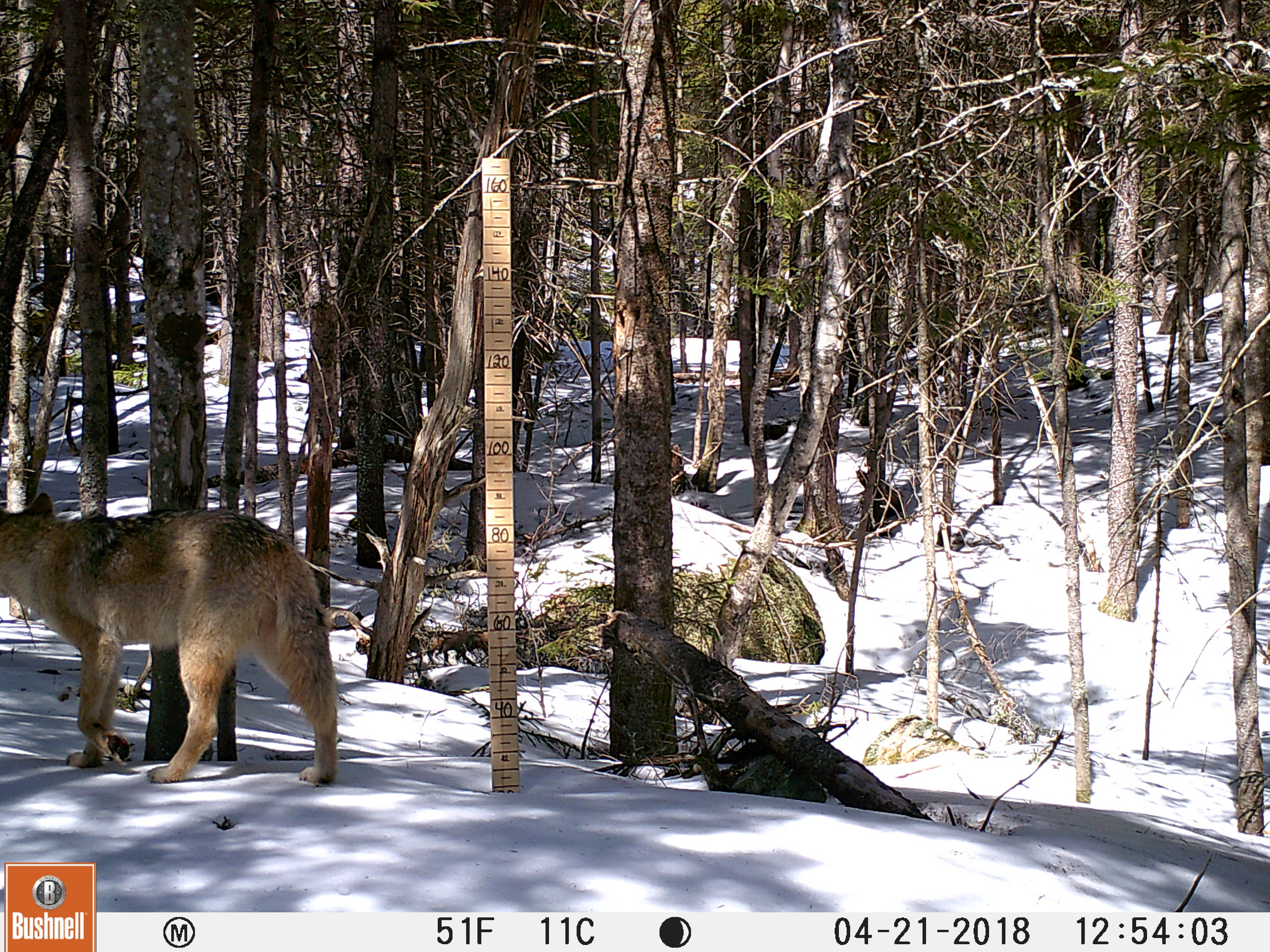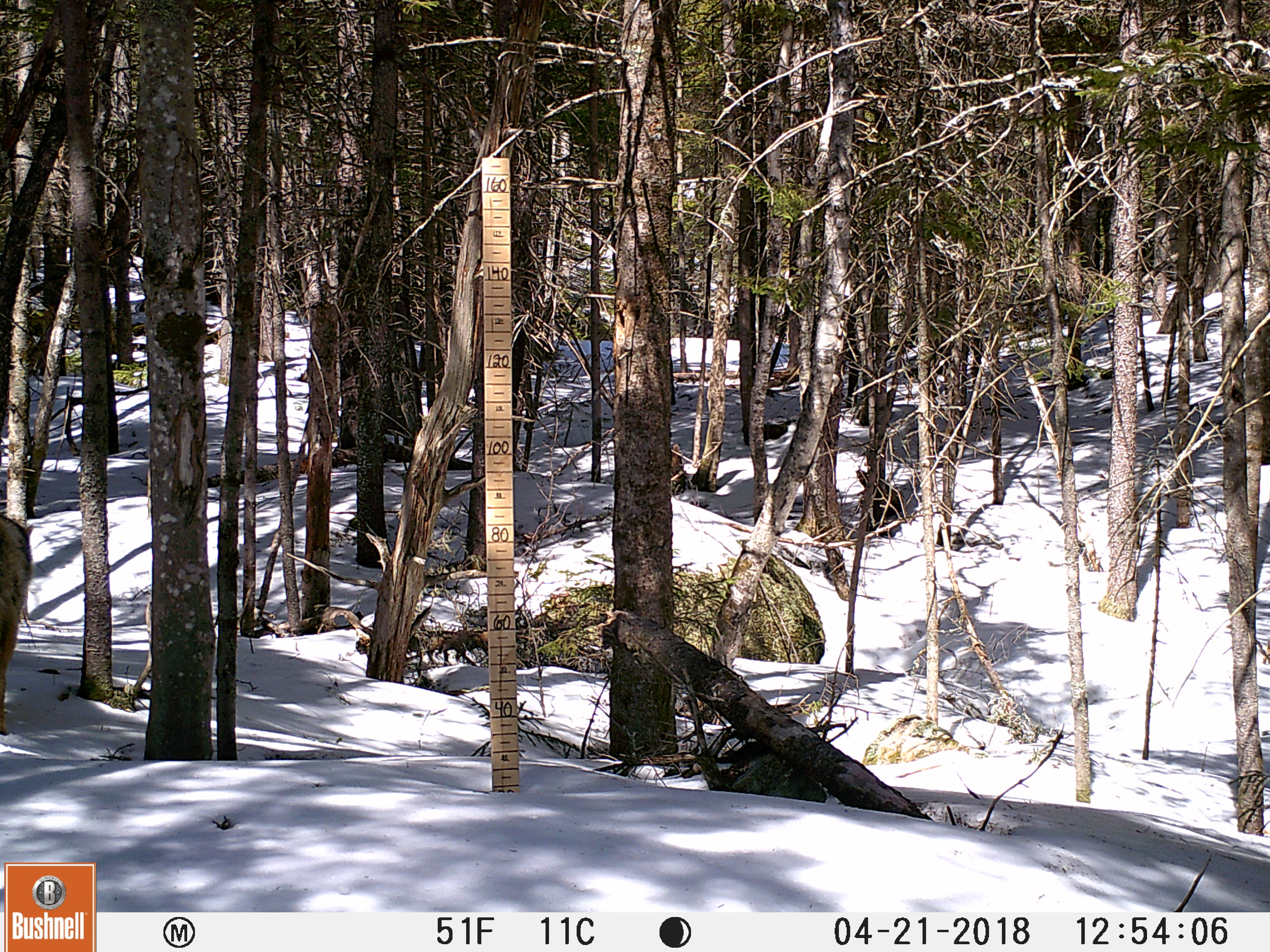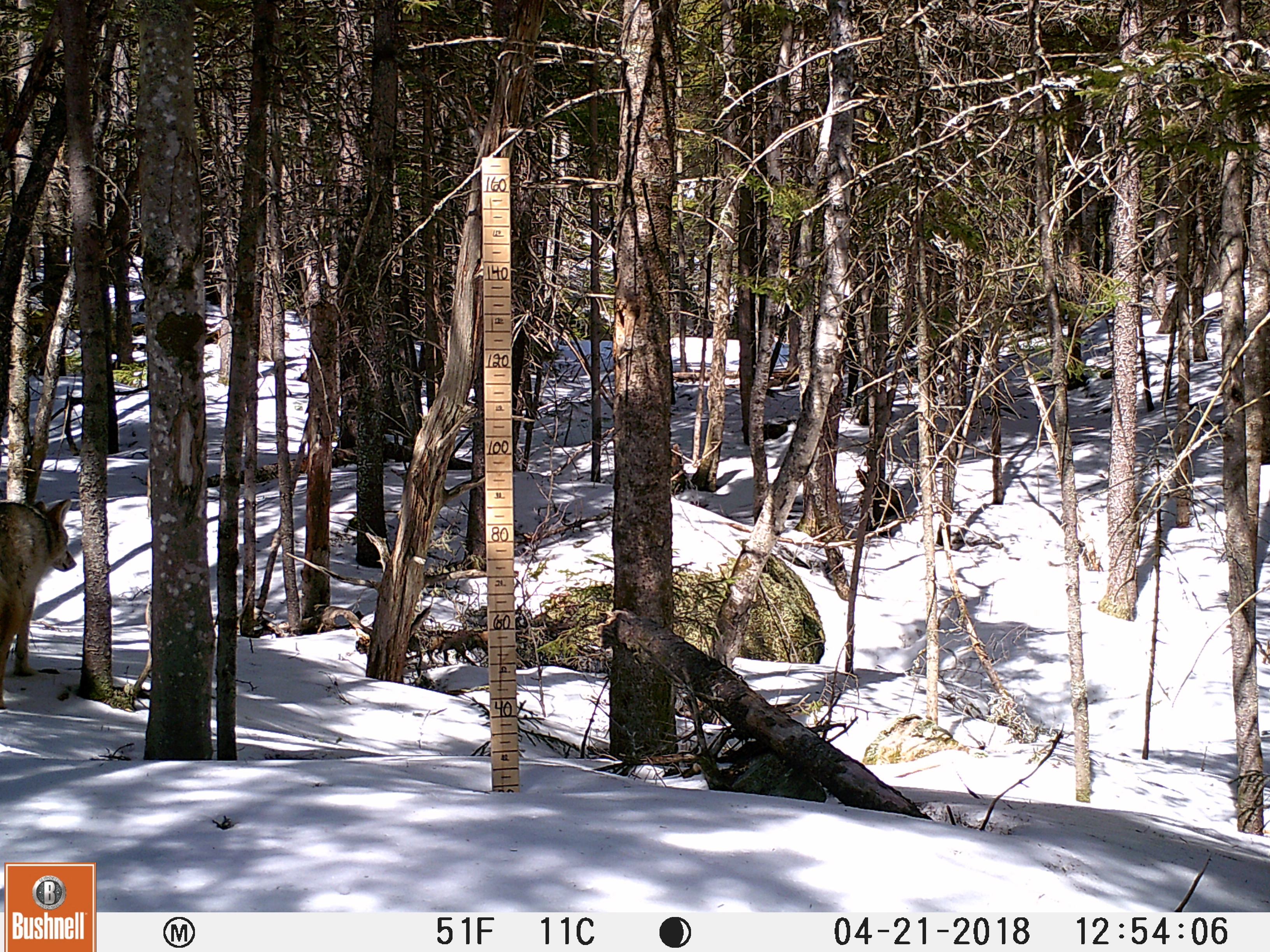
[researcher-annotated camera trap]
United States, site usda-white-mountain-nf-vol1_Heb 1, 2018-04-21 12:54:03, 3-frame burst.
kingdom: Animalia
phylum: Chordata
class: Mammalia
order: Carnivora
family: Canidae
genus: Canis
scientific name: Canis latrans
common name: coyote